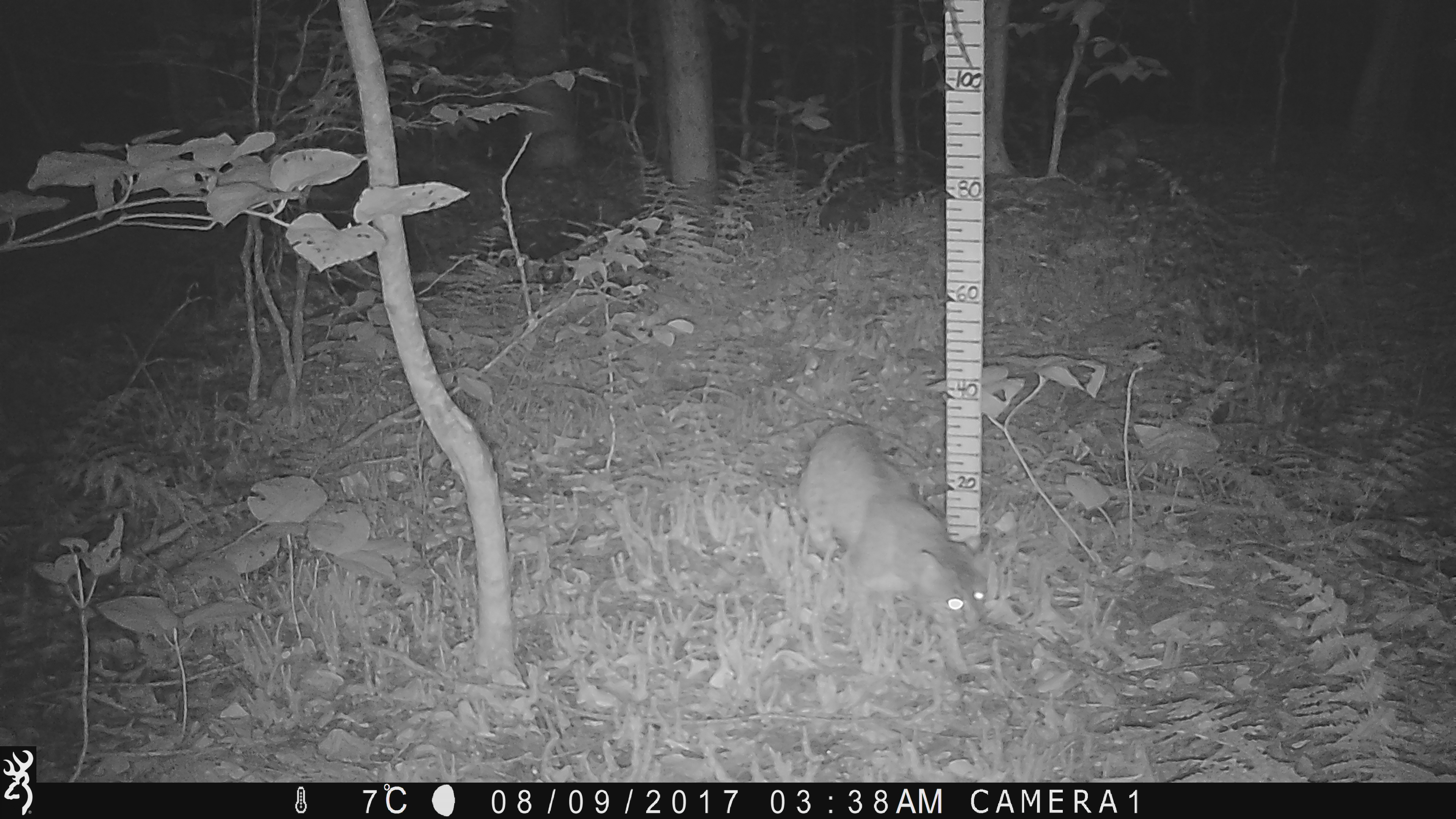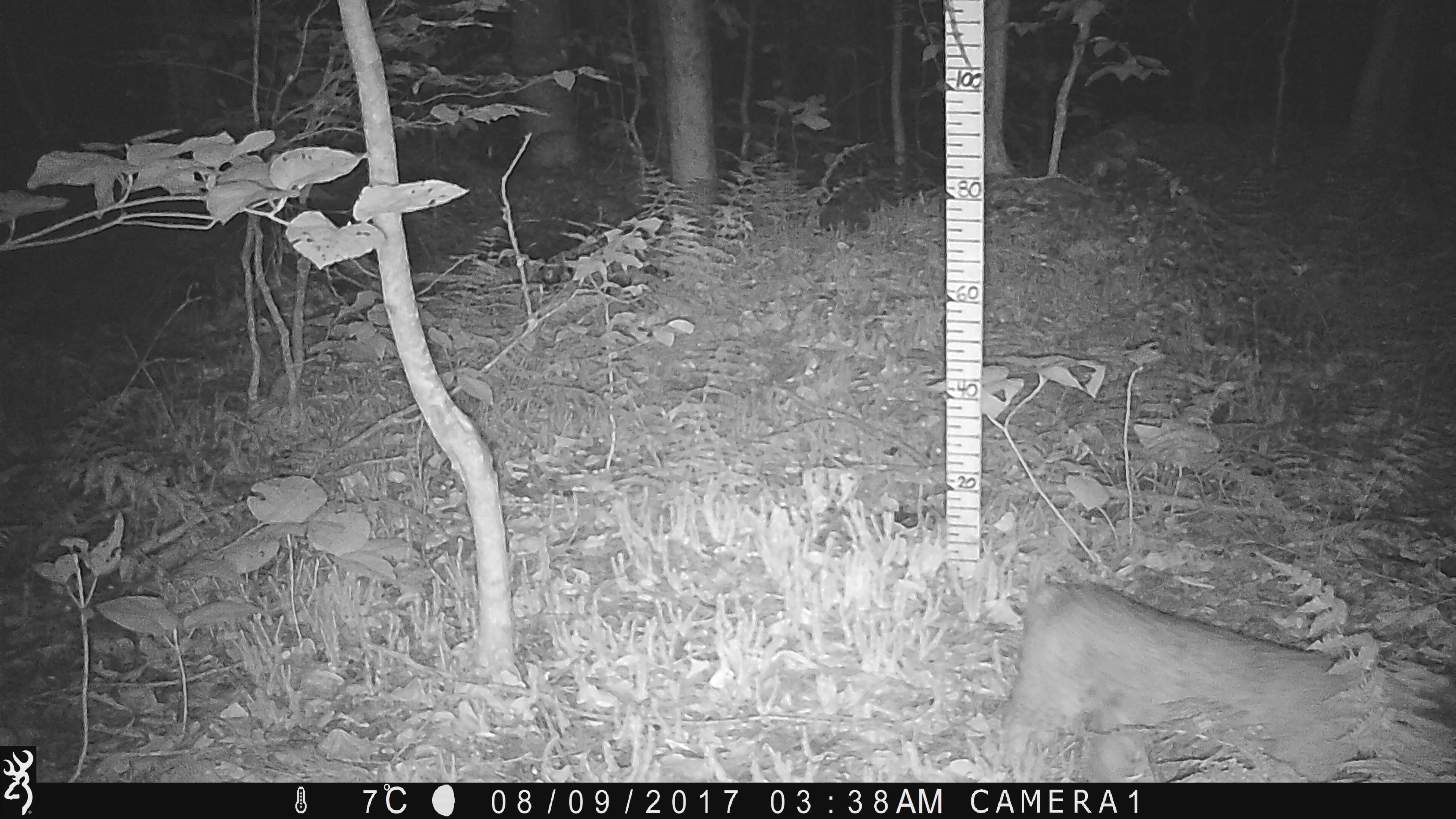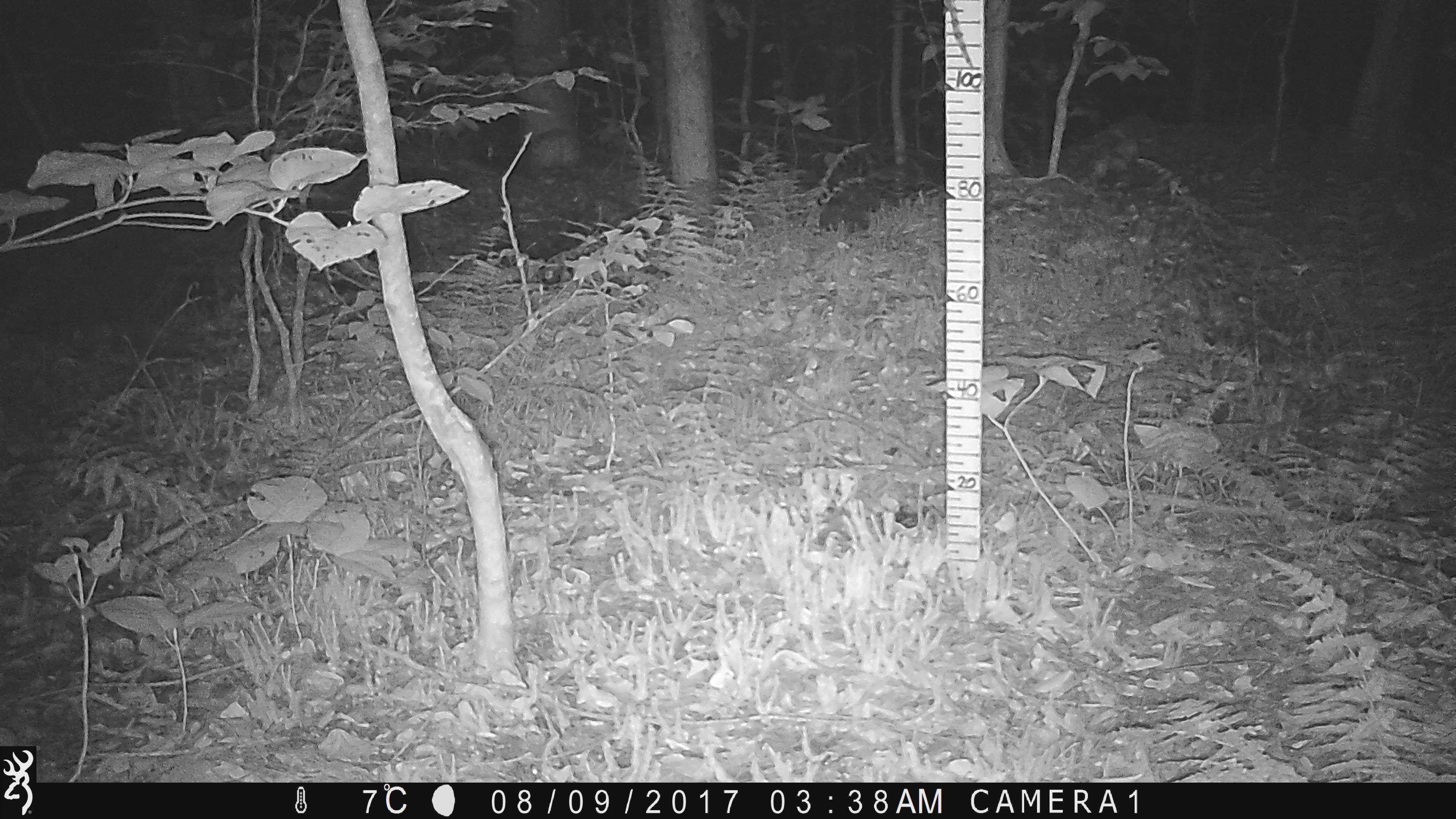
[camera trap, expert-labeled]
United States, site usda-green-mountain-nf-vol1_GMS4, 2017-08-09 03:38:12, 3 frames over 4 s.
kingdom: Animalia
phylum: Chordata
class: Mammalia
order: Carnivora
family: Felidae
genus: Lynx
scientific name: Lynx rufus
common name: bobcat